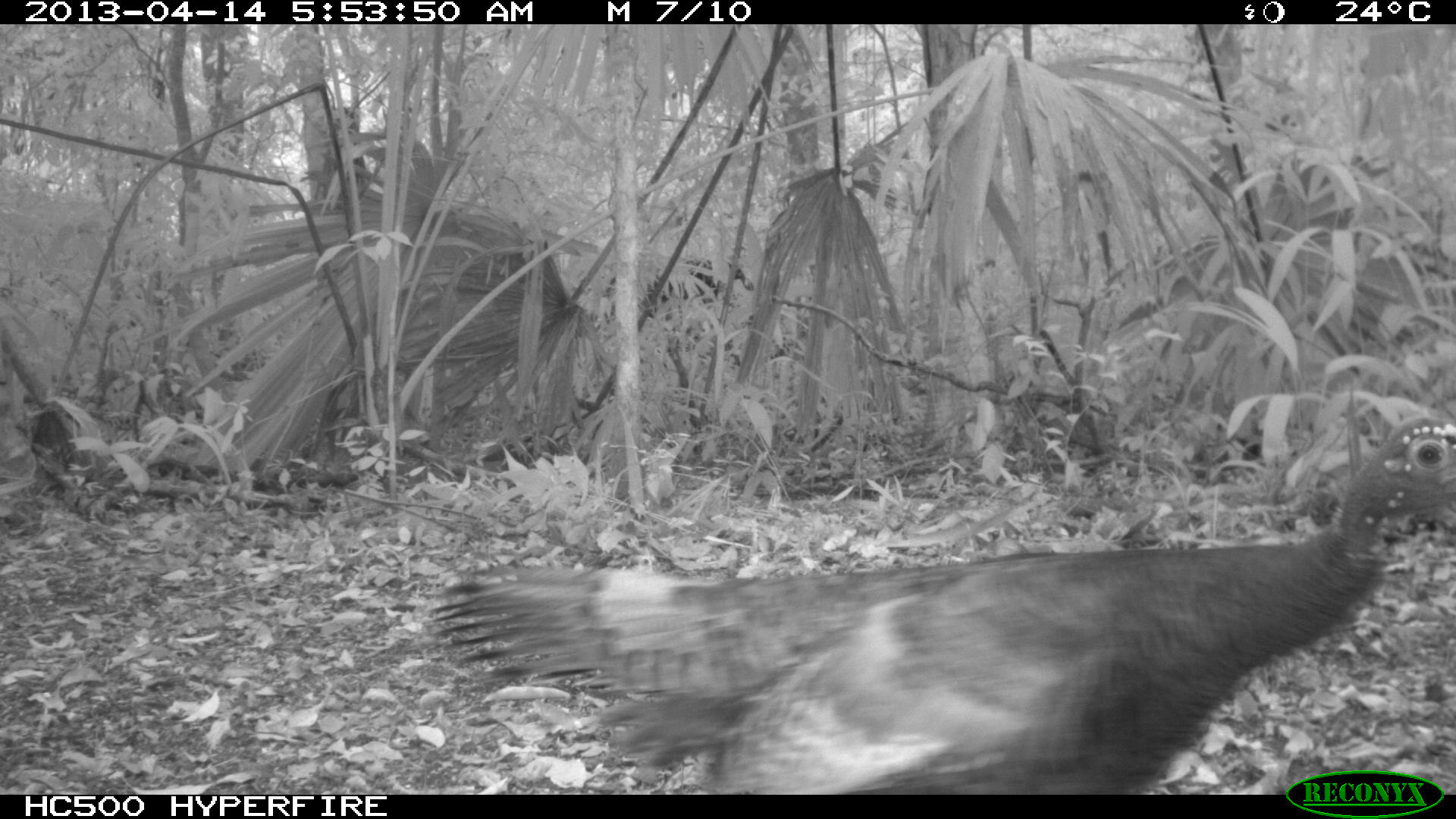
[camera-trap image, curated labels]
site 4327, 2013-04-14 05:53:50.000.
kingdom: Animalia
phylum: Chordata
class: Aves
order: Galliformes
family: Phasianidae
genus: Meleagris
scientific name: Meleagris ocellata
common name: ocellated turkey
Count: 1.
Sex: female.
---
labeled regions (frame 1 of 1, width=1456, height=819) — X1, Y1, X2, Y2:
meleagris ocellata: 420, 414, 1454, 794